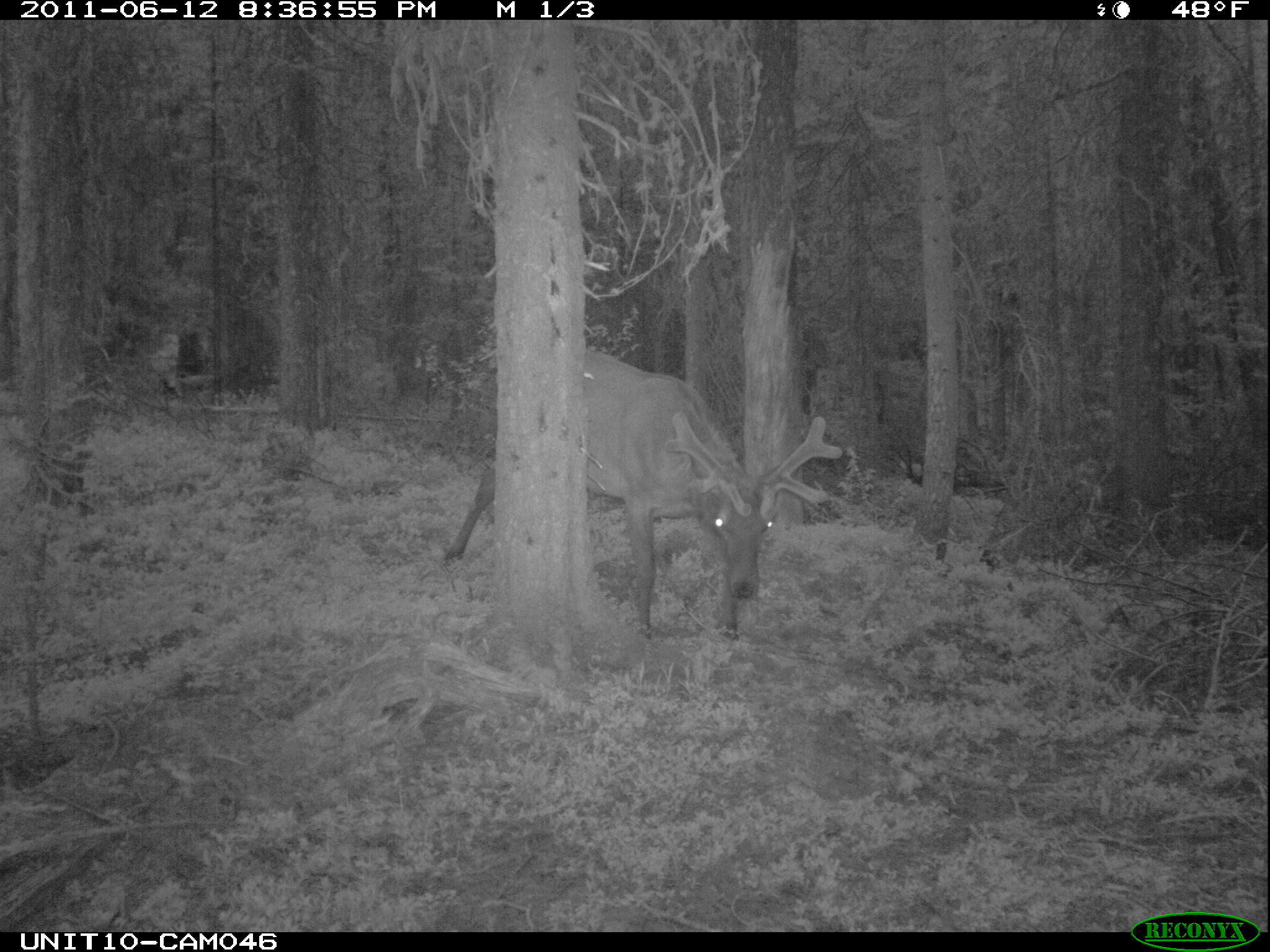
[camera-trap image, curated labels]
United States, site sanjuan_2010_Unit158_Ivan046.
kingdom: Animalia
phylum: Chordata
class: Mammalia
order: Artiodactyla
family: Cervidae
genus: Cervus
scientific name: Cervus elaphus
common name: red deer